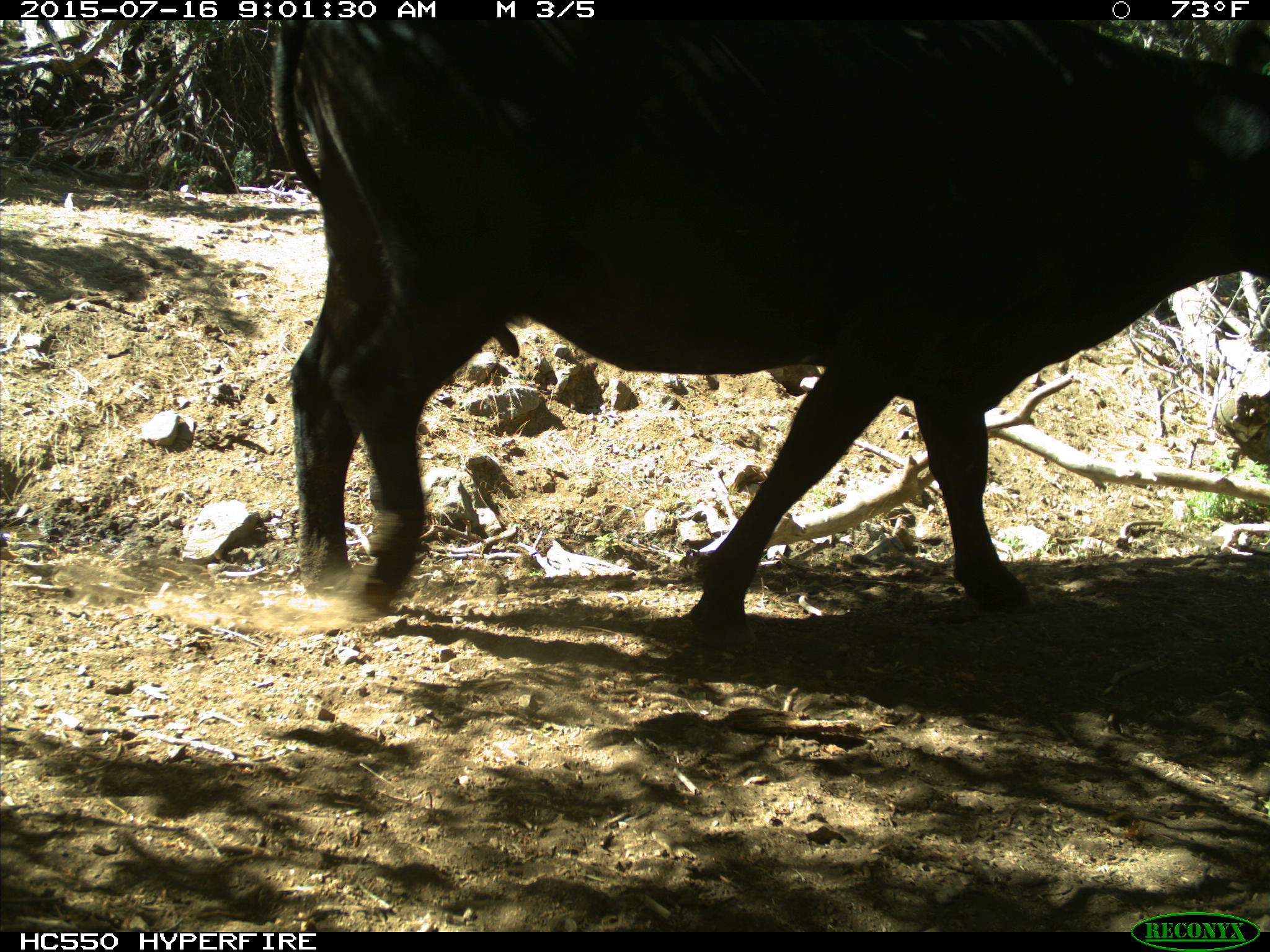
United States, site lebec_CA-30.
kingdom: Animalia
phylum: Chordata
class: Mammalia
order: Artiodactyla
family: Bovidae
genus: Bos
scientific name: Bos taurus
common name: domestic cow